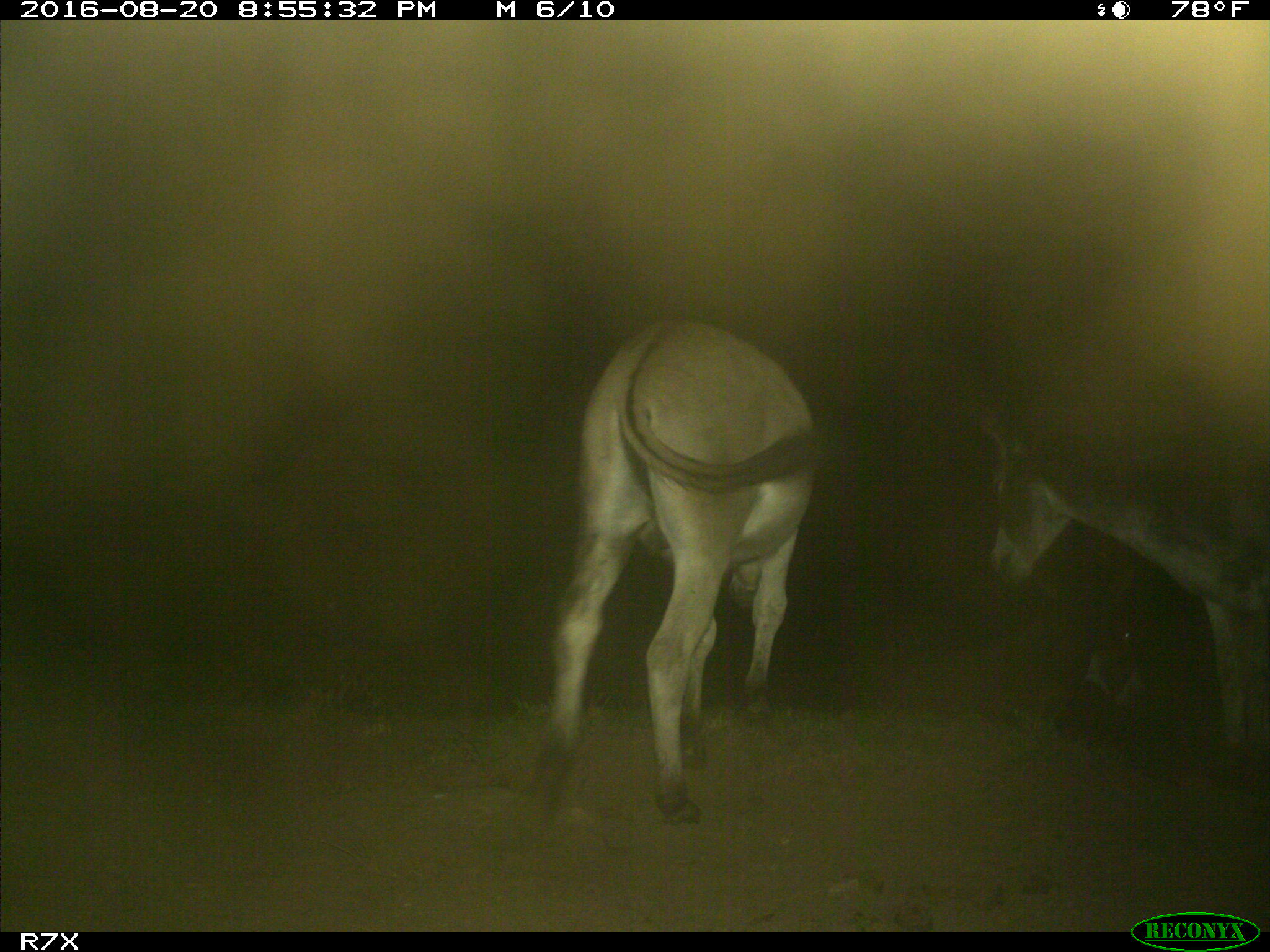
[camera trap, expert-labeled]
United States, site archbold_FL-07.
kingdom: Animalia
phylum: Chordata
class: Mammalia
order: Perissodactyla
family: Equidae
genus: Equus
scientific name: Equus africanus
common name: african wild ass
Equus africanus (african wild ass).